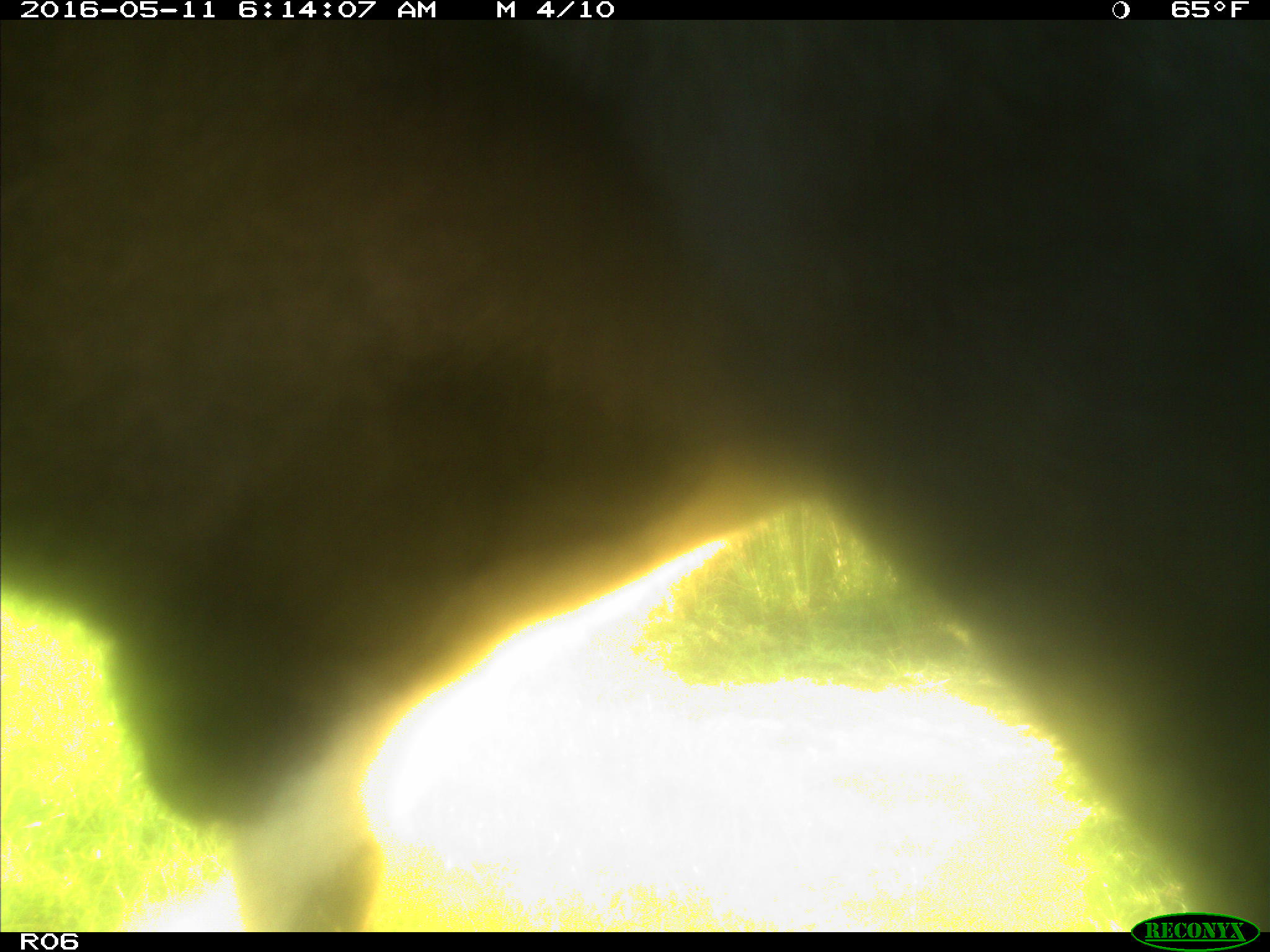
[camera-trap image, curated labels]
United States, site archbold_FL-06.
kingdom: Animalia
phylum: Chordata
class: Mammalia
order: Artiodactyla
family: Bovidae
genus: Bos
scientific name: Bos taurus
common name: domestic cow